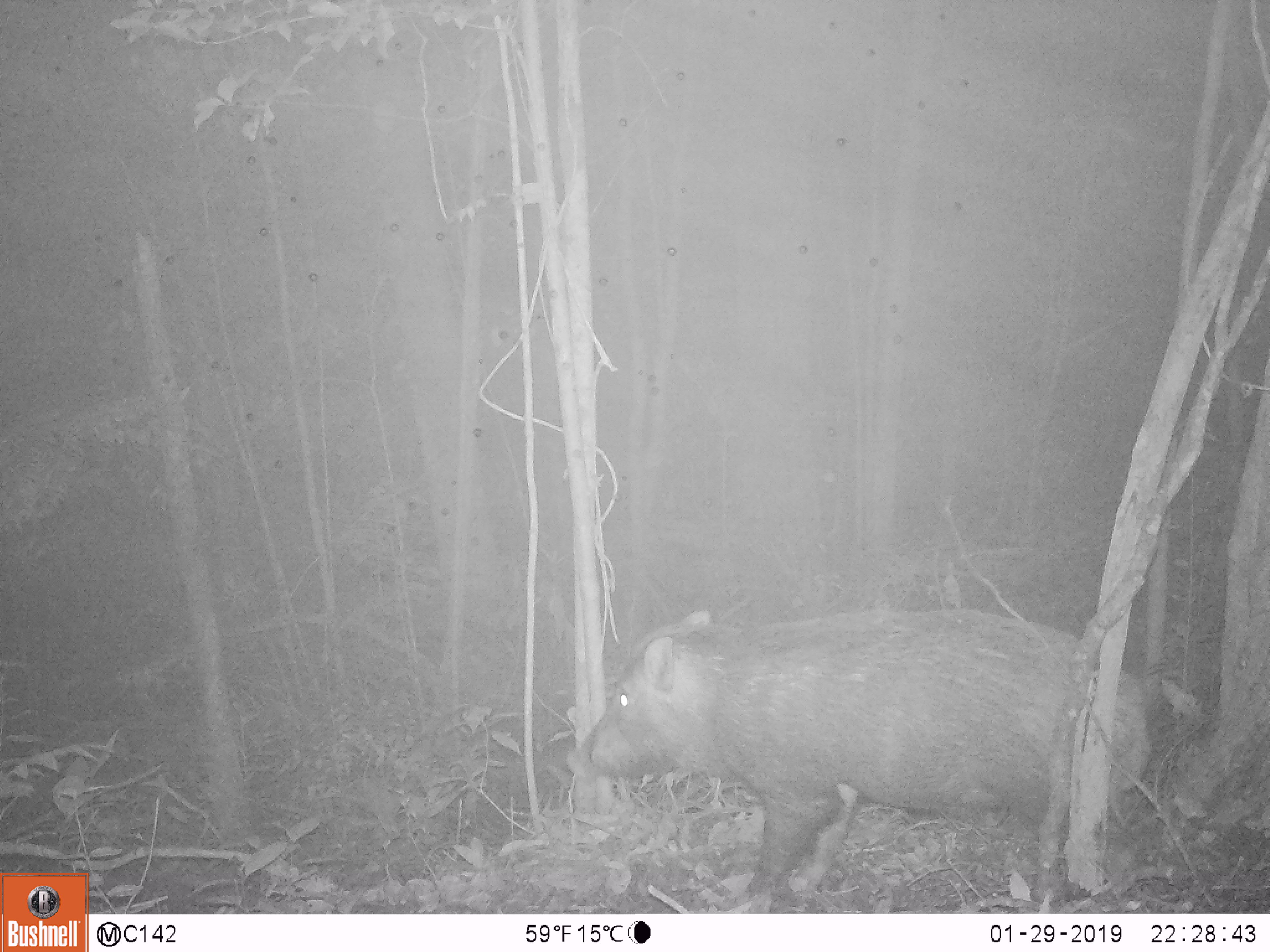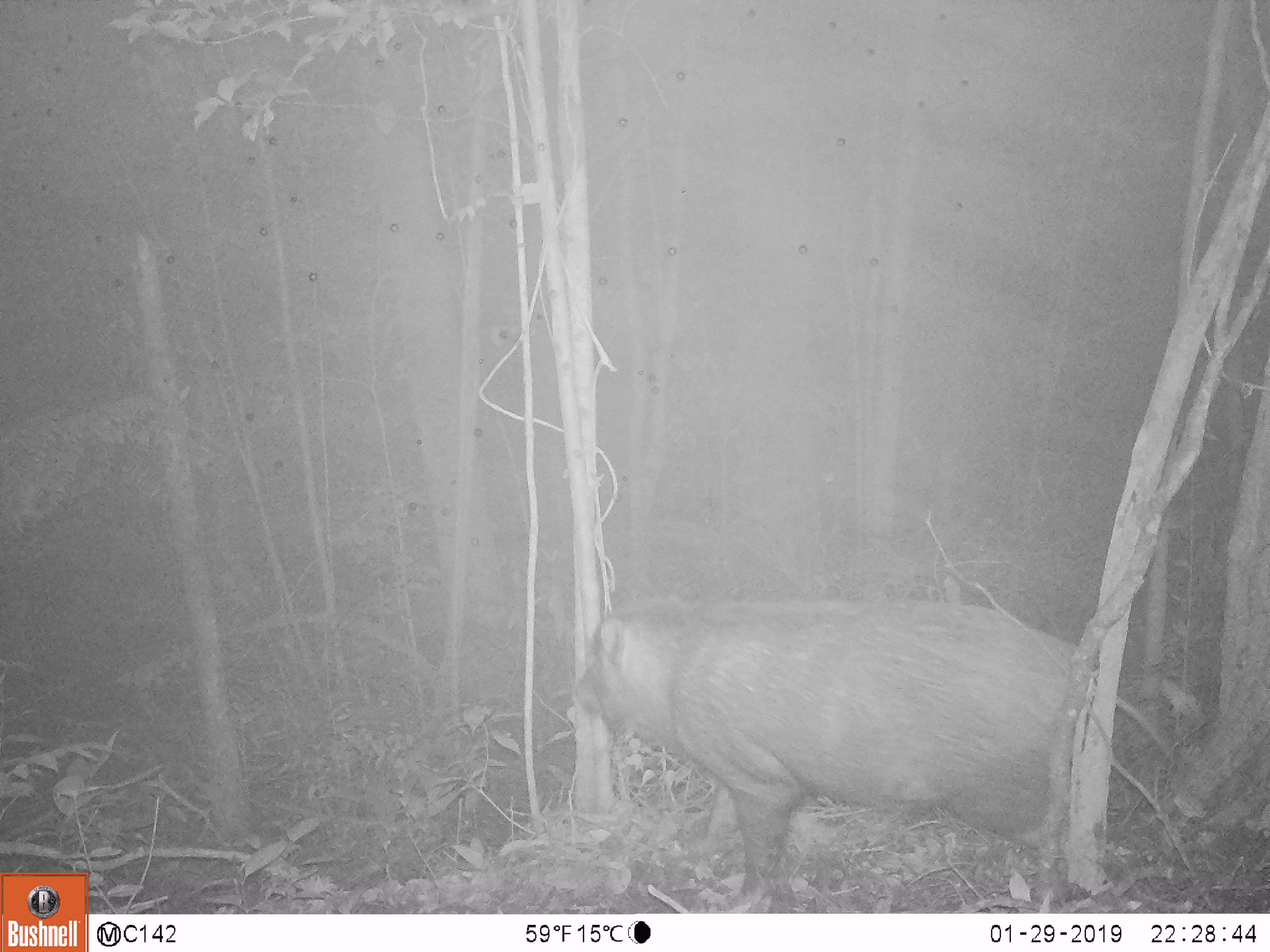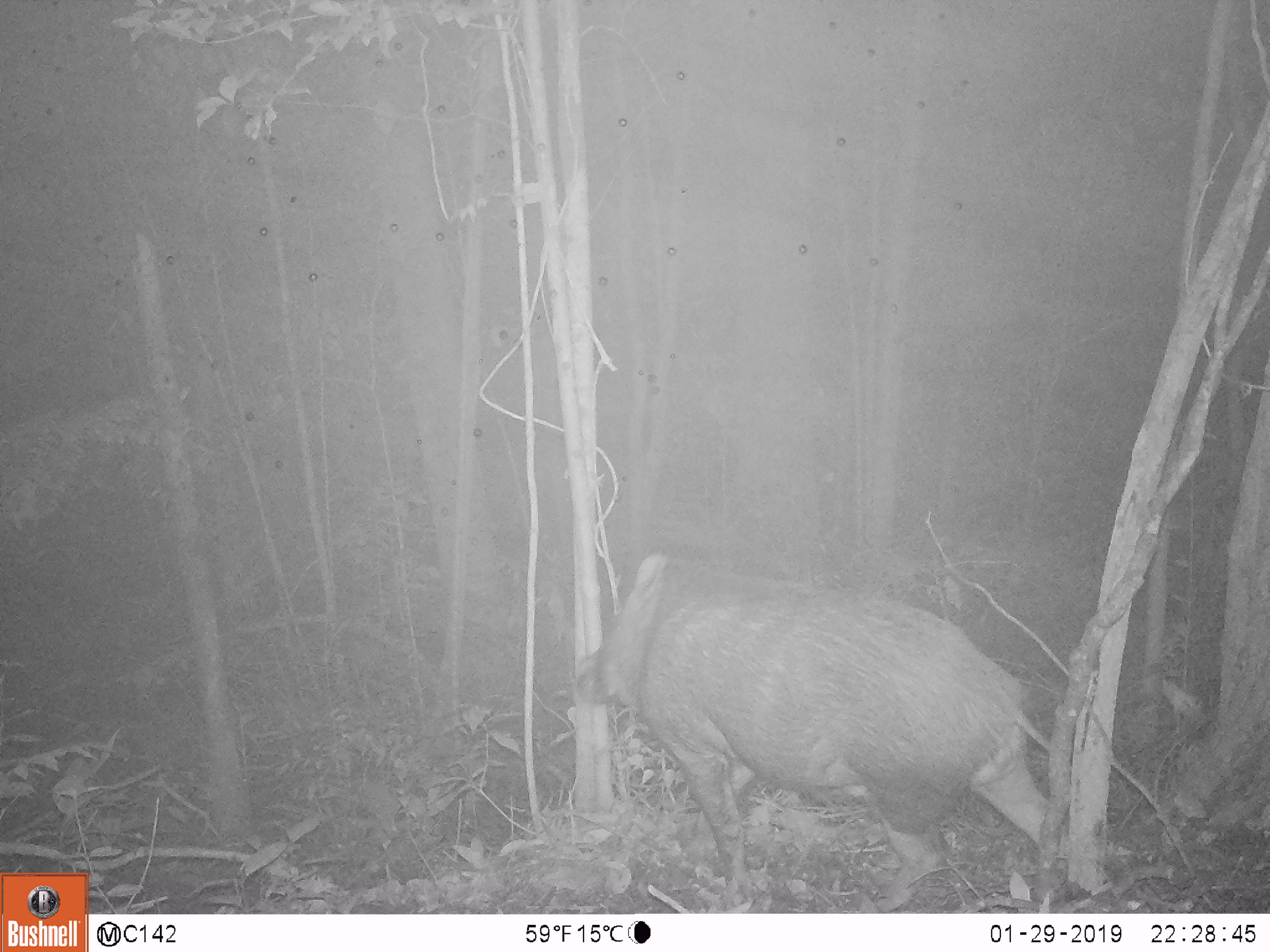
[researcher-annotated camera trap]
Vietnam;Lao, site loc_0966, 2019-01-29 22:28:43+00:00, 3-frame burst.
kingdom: Animalia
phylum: Chordata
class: Mammalia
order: Artiodactyla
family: Suidae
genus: Sus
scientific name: Sus scrofa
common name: eurasian wild pig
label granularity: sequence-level